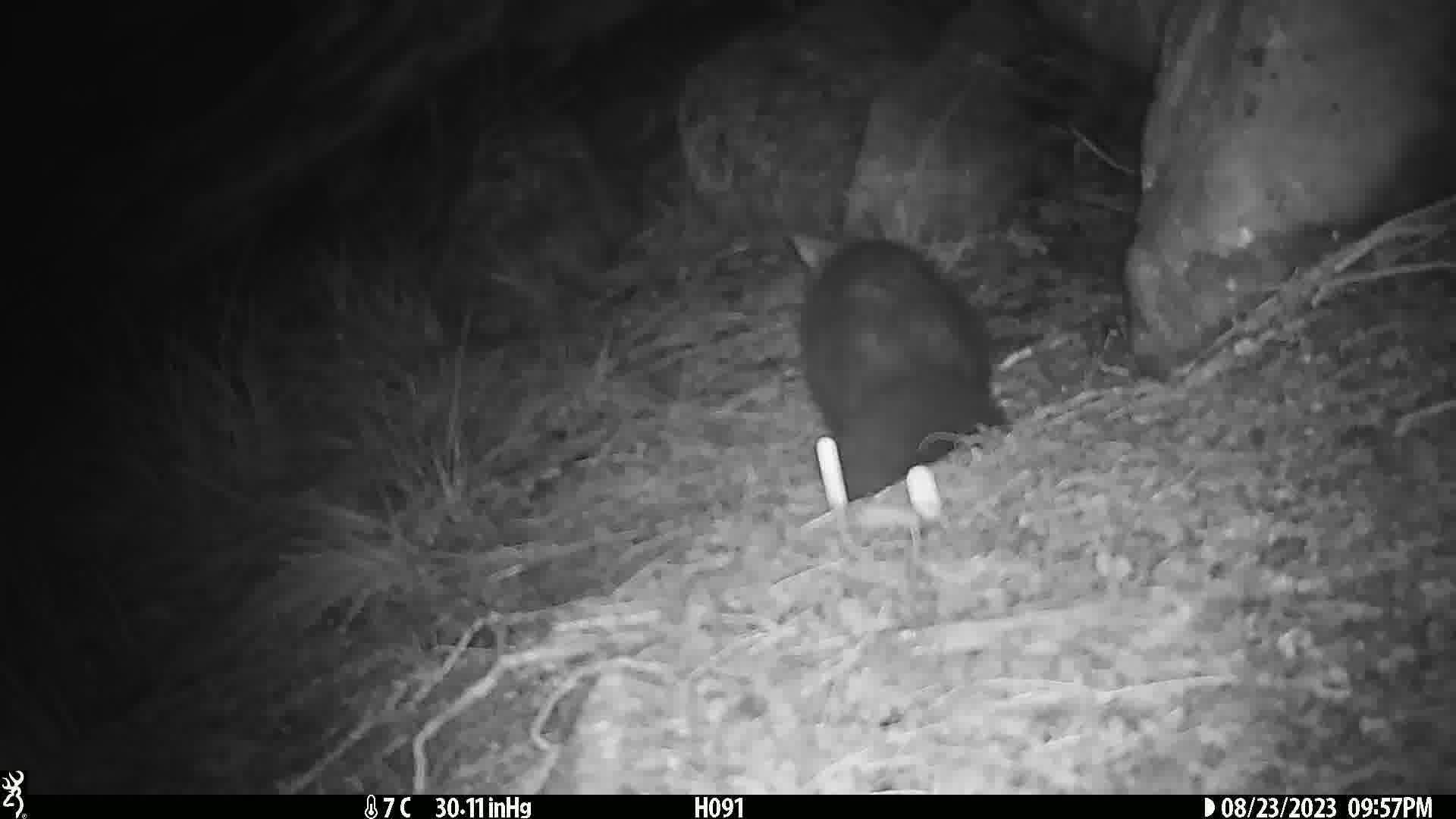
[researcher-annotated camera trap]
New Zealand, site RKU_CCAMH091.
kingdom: Animalia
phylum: Chordata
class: Mammalia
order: Diprotodontia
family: Phalangeridae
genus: Trichosurus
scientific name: Trichosurus vulpecula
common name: common brushtail possum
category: possum